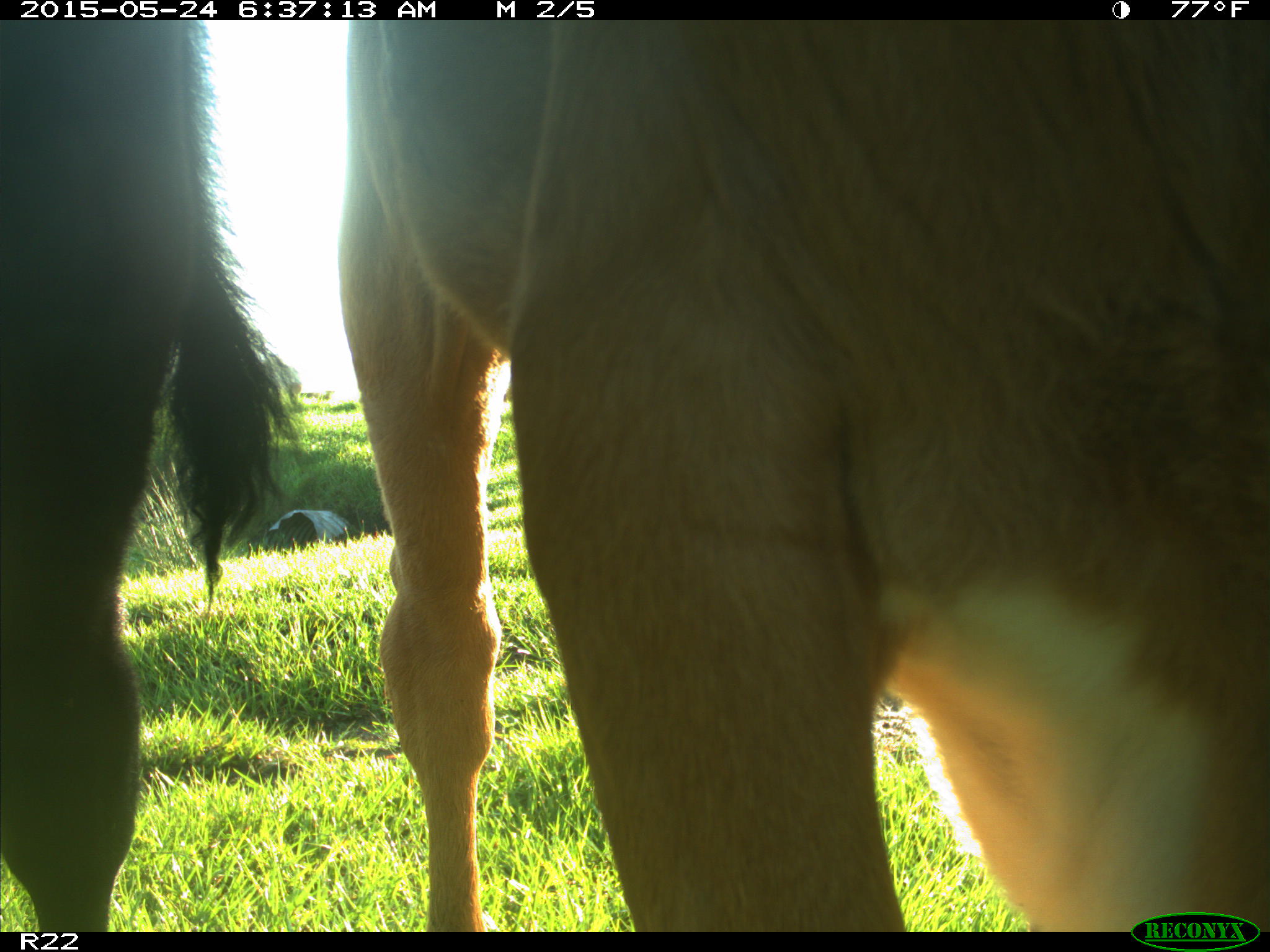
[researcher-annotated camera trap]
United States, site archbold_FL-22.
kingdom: Animalia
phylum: Chordata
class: Mammalia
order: Artiodactyla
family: Bovidae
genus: Bos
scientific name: Bos taurus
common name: domestic cow